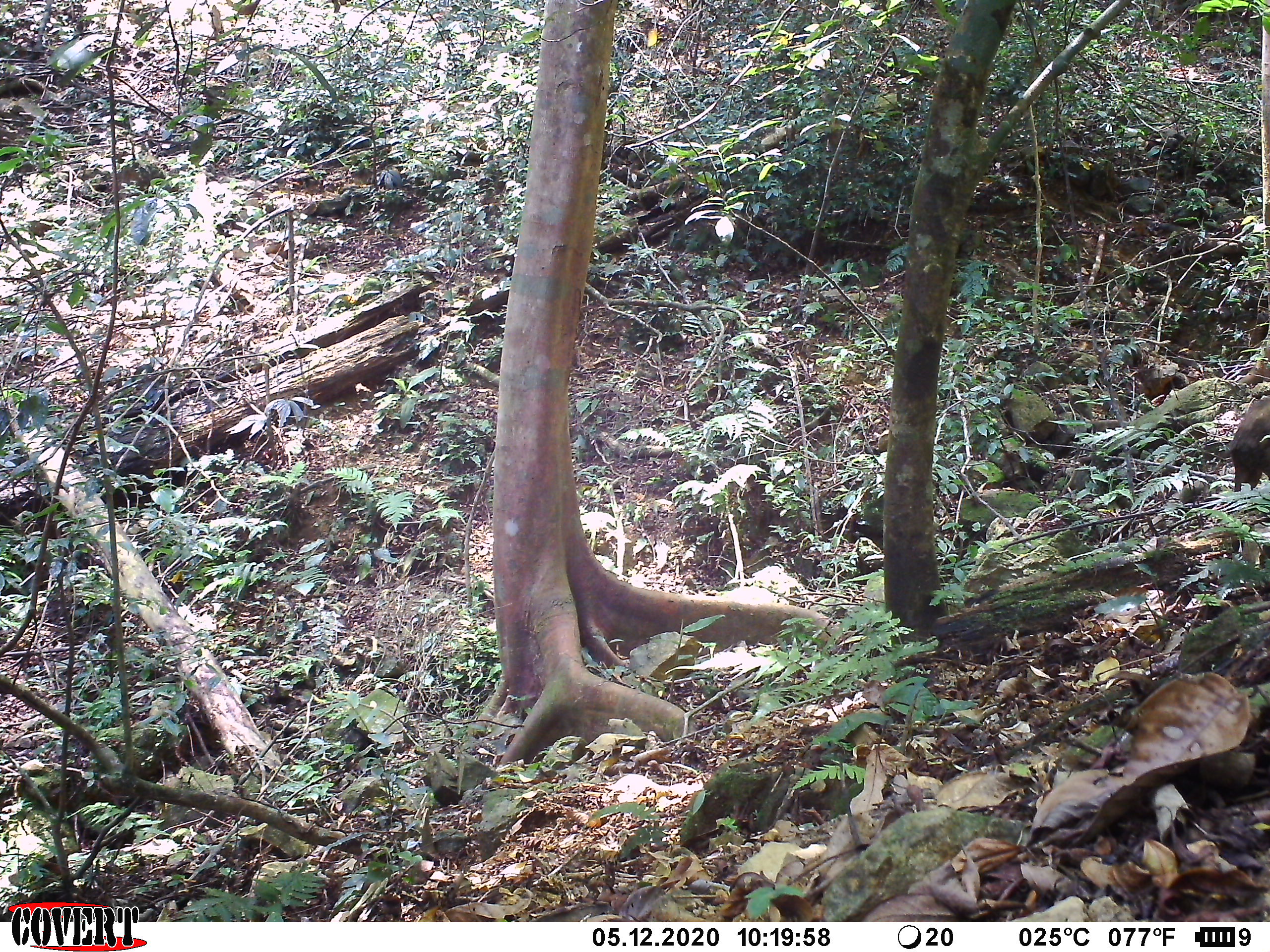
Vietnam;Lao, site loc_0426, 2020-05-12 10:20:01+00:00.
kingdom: Animalia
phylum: Chordata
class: Mammalia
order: Artiodactyla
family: Suidae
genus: Sus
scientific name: Sus scrofa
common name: eurasian wild pig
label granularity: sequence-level